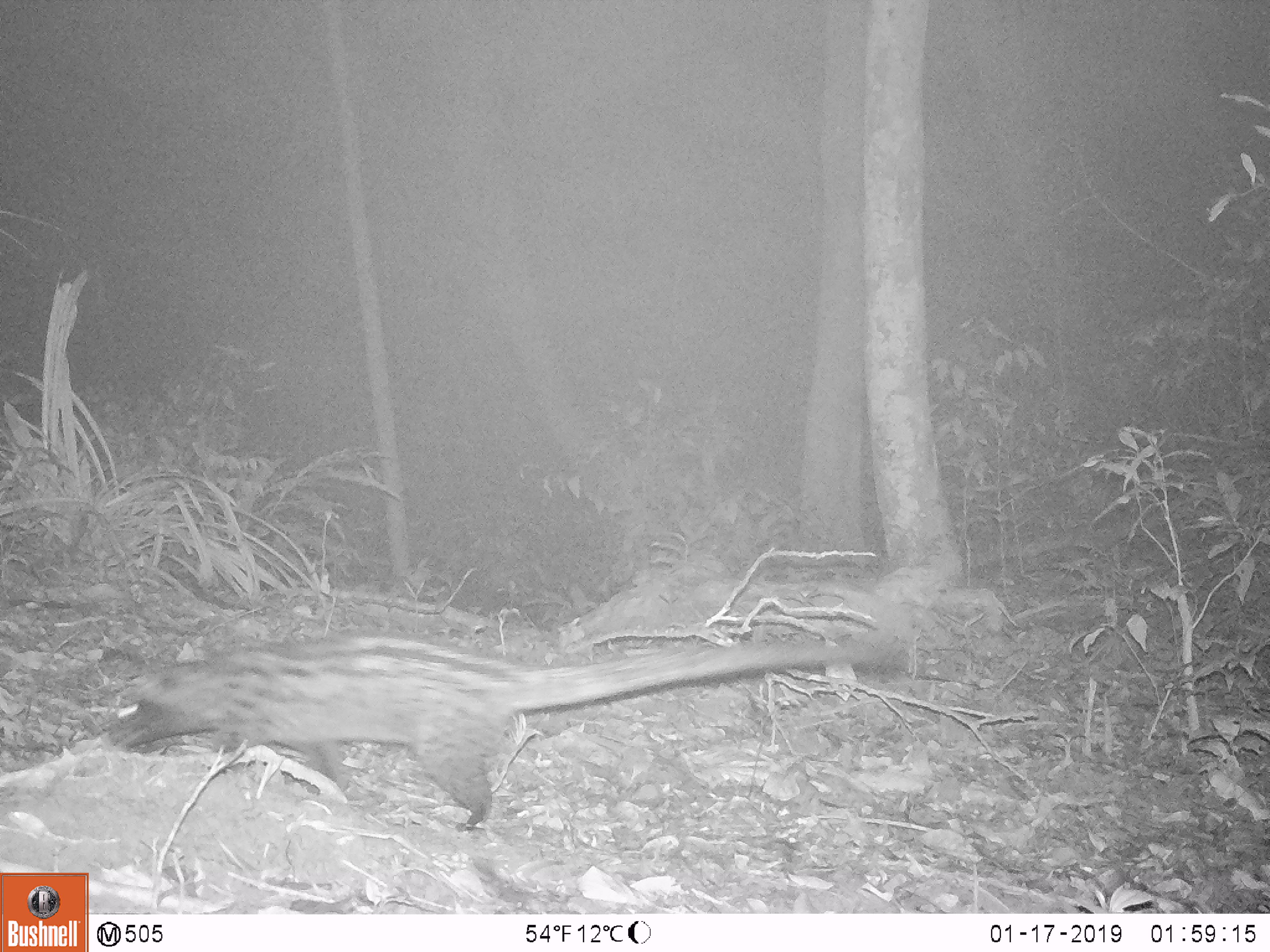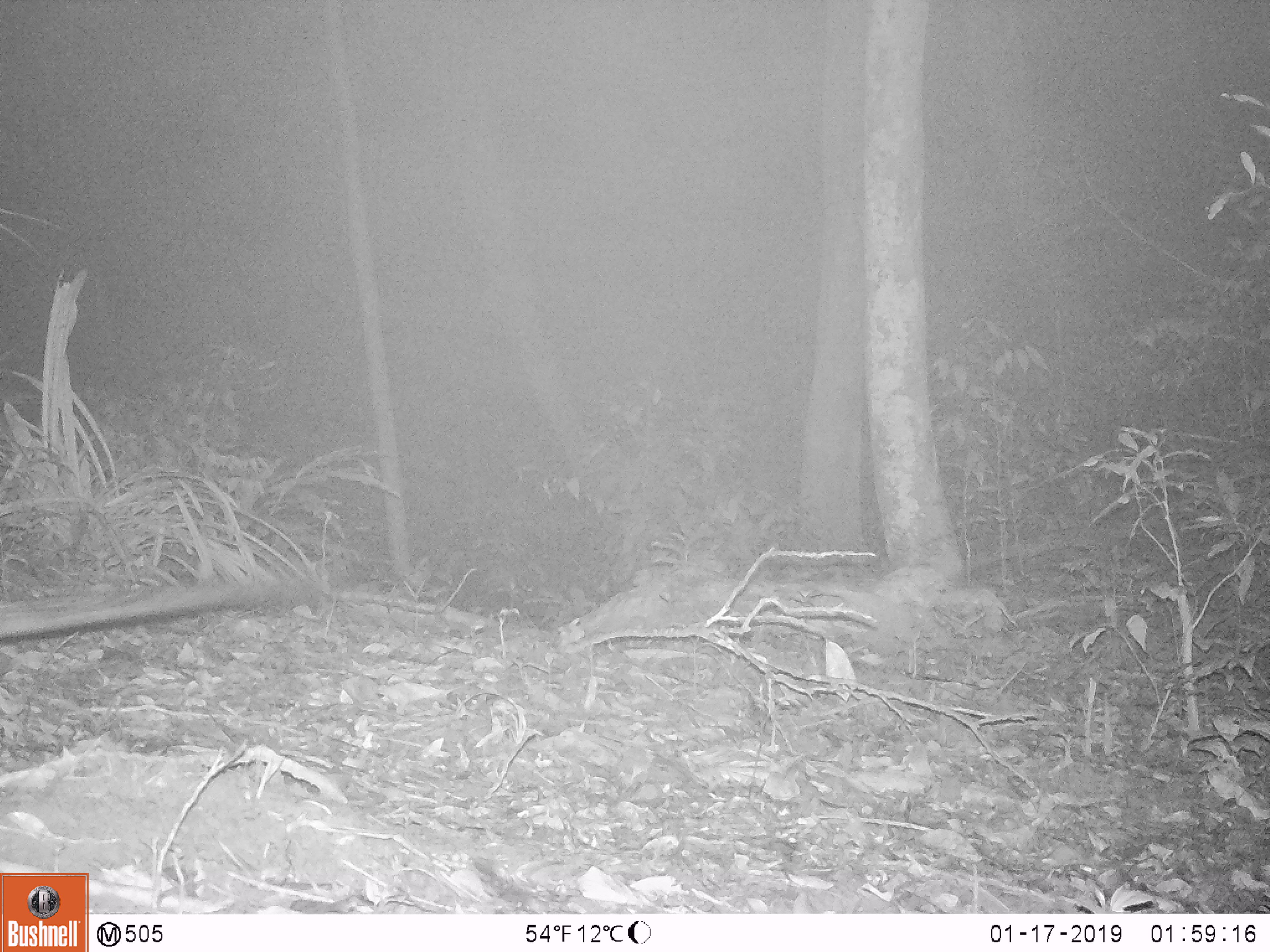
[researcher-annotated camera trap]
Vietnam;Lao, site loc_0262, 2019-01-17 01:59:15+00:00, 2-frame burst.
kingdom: Animalia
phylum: Chordata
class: Mammalia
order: Carnivora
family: Viverridae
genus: Paradoxurus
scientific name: Paradoxurus hermaphroditus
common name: common palm civet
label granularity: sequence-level